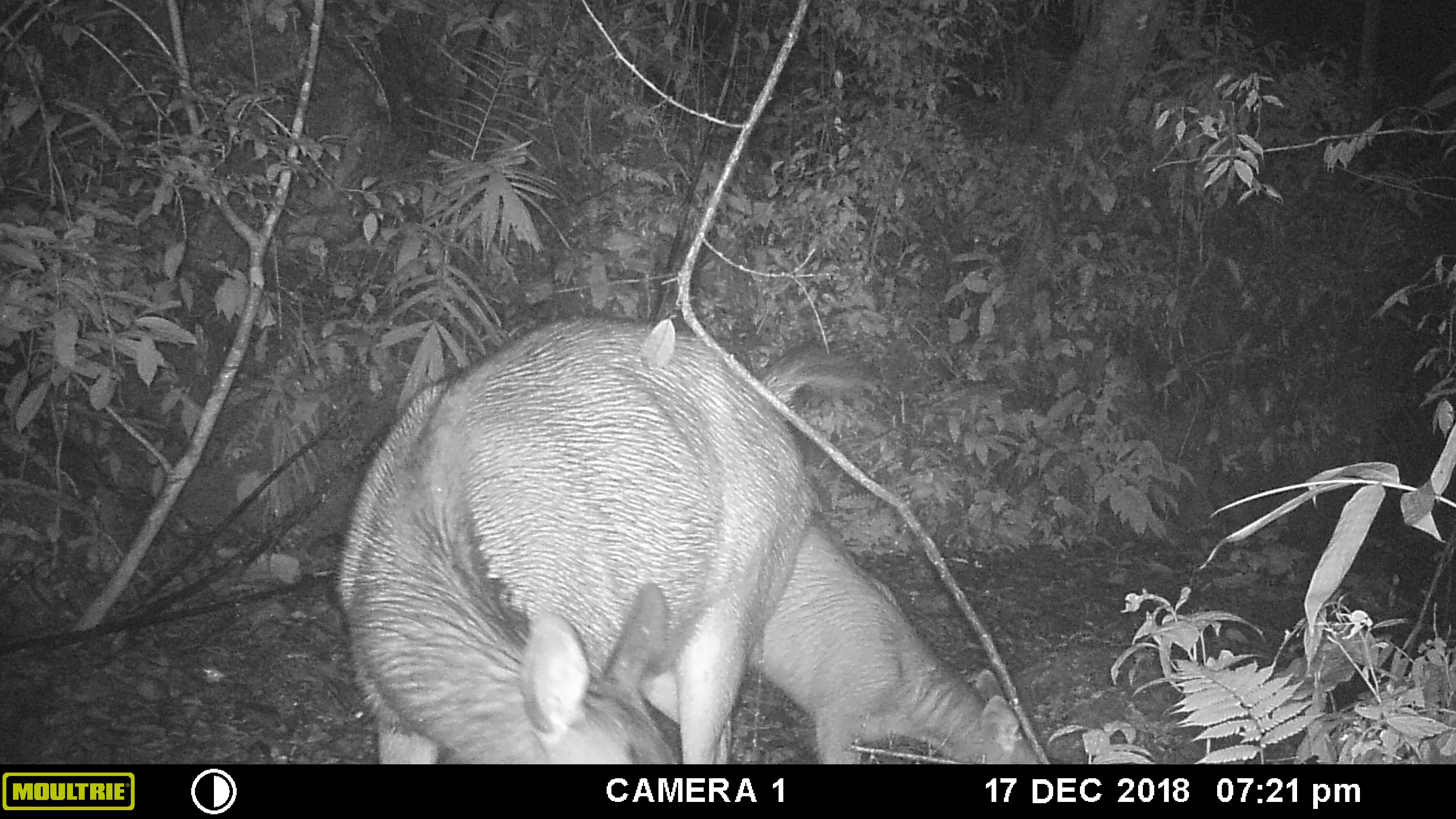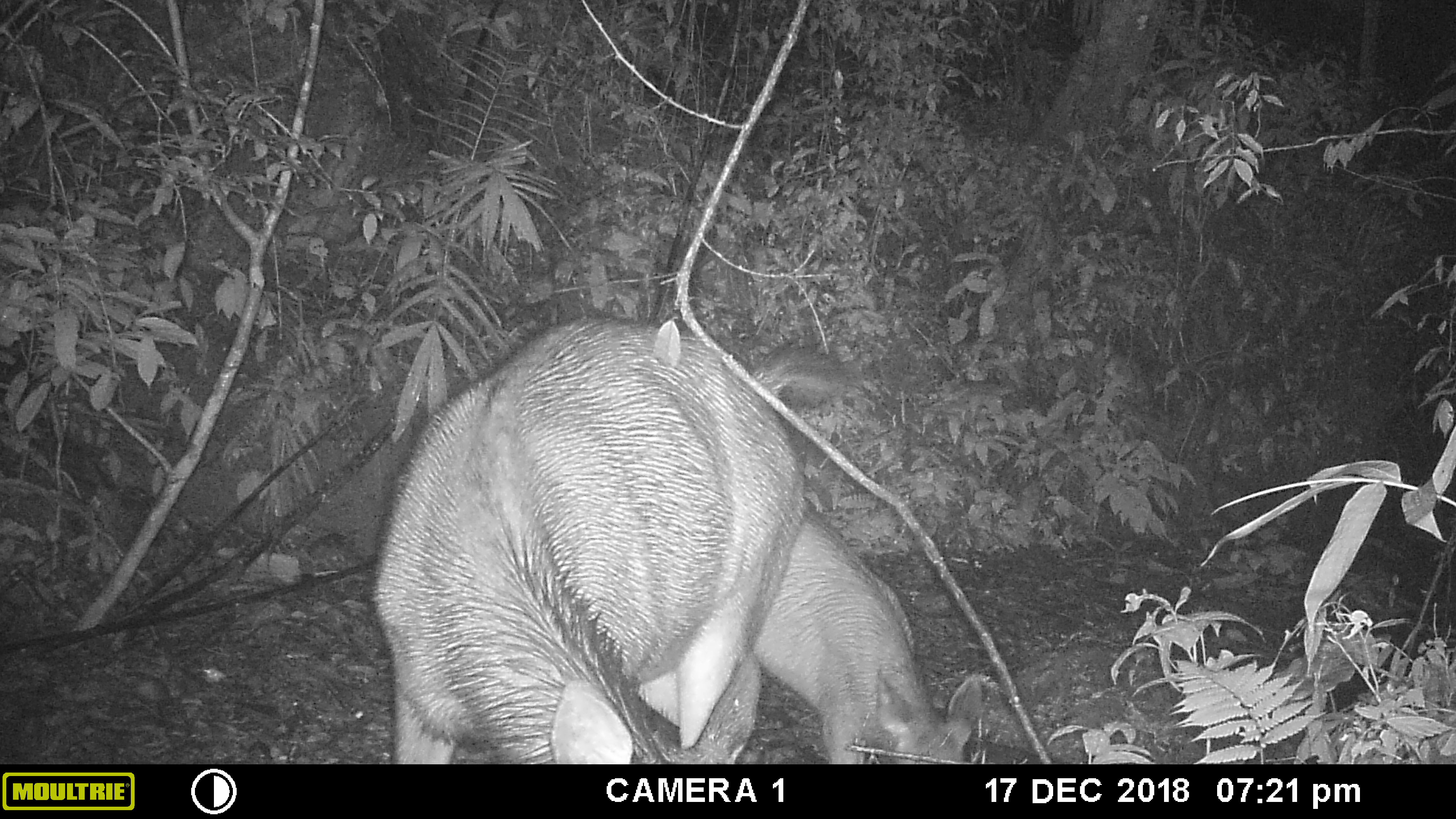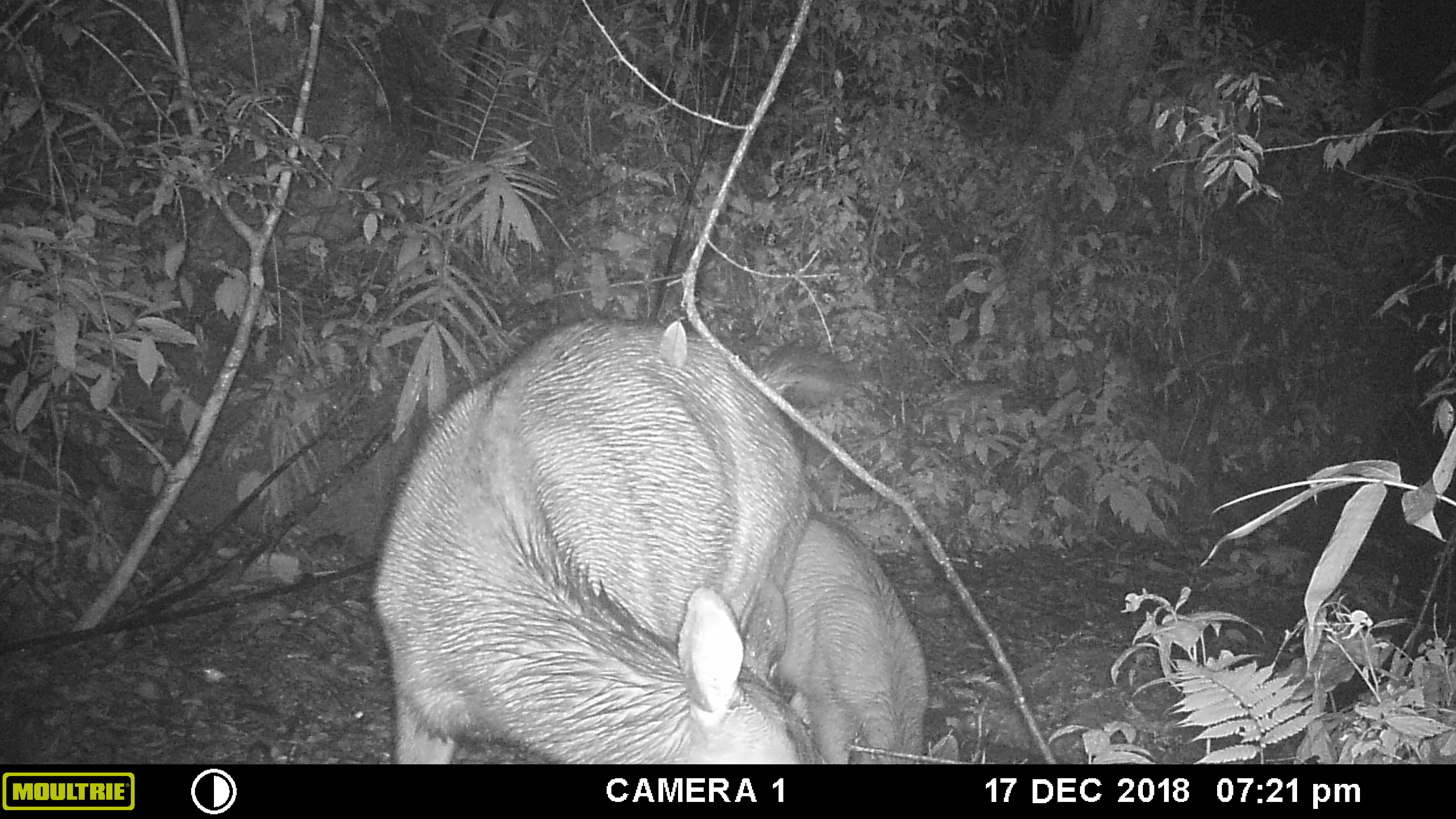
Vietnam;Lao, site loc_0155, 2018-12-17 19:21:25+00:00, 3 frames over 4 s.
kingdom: Animalia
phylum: Chordata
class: Mammalia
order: Artiodactyla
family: Cervidae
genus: Rusa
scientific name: Rusa unicolor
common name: sambar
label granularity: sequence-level